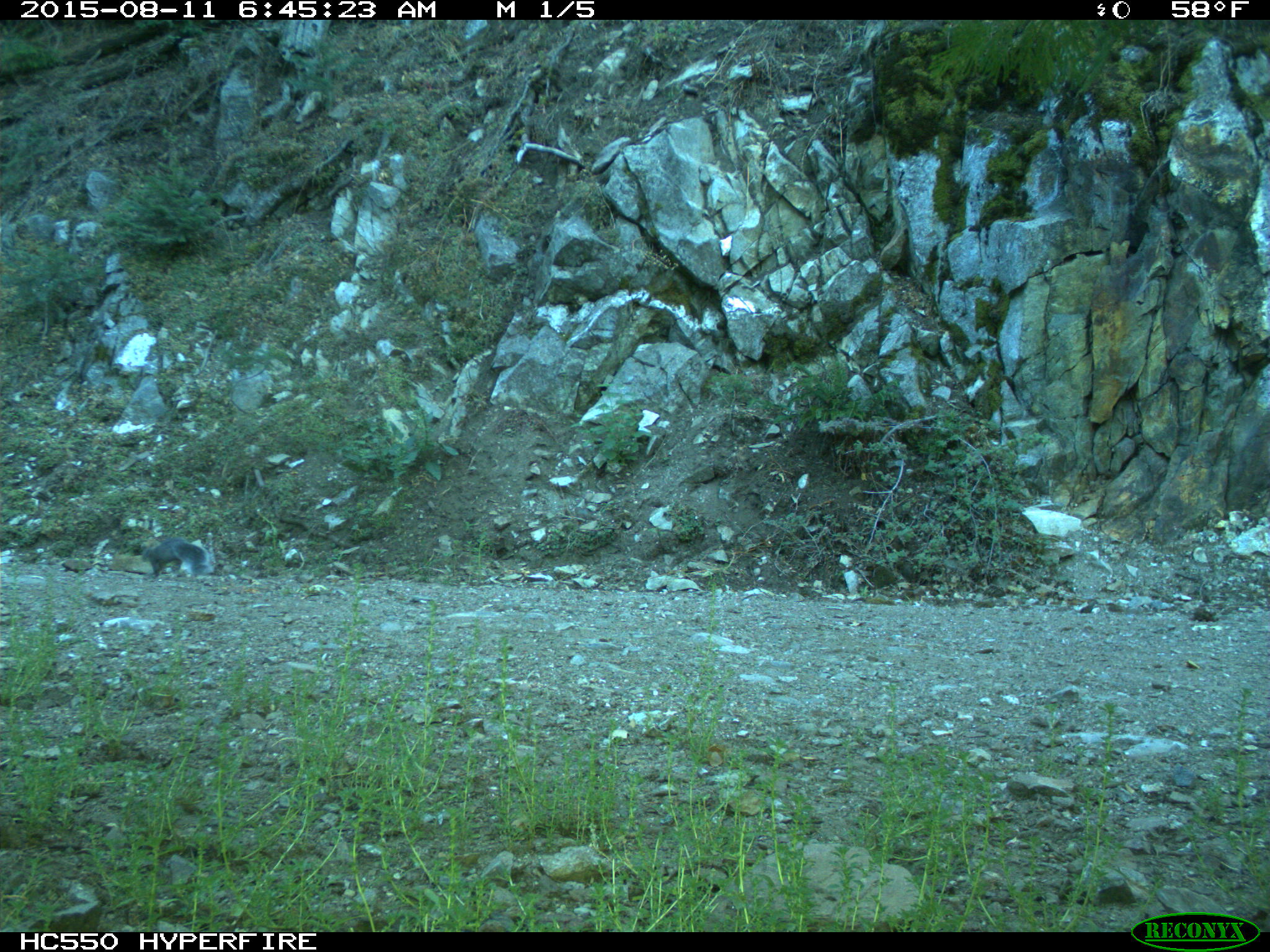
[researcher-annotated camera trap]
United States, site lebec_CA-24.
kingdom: Animalia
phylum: Chordata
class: Mammalia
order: Rodentia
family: Sciuridae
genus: Sciurus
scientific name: Sciurus carolinensis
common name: eastern gray squirrel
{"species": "Sciurus carolinensis (eastern gray squirrel)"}